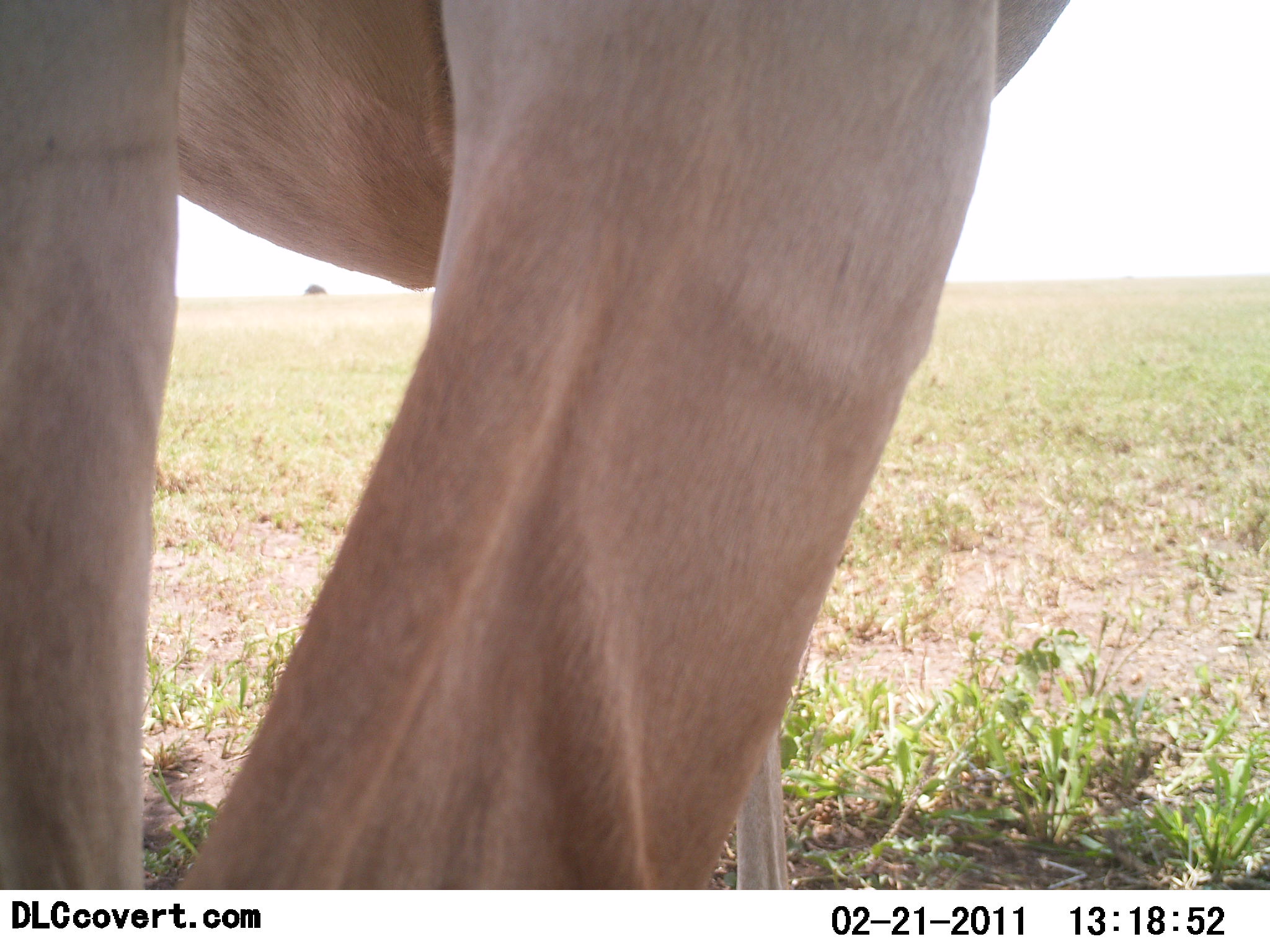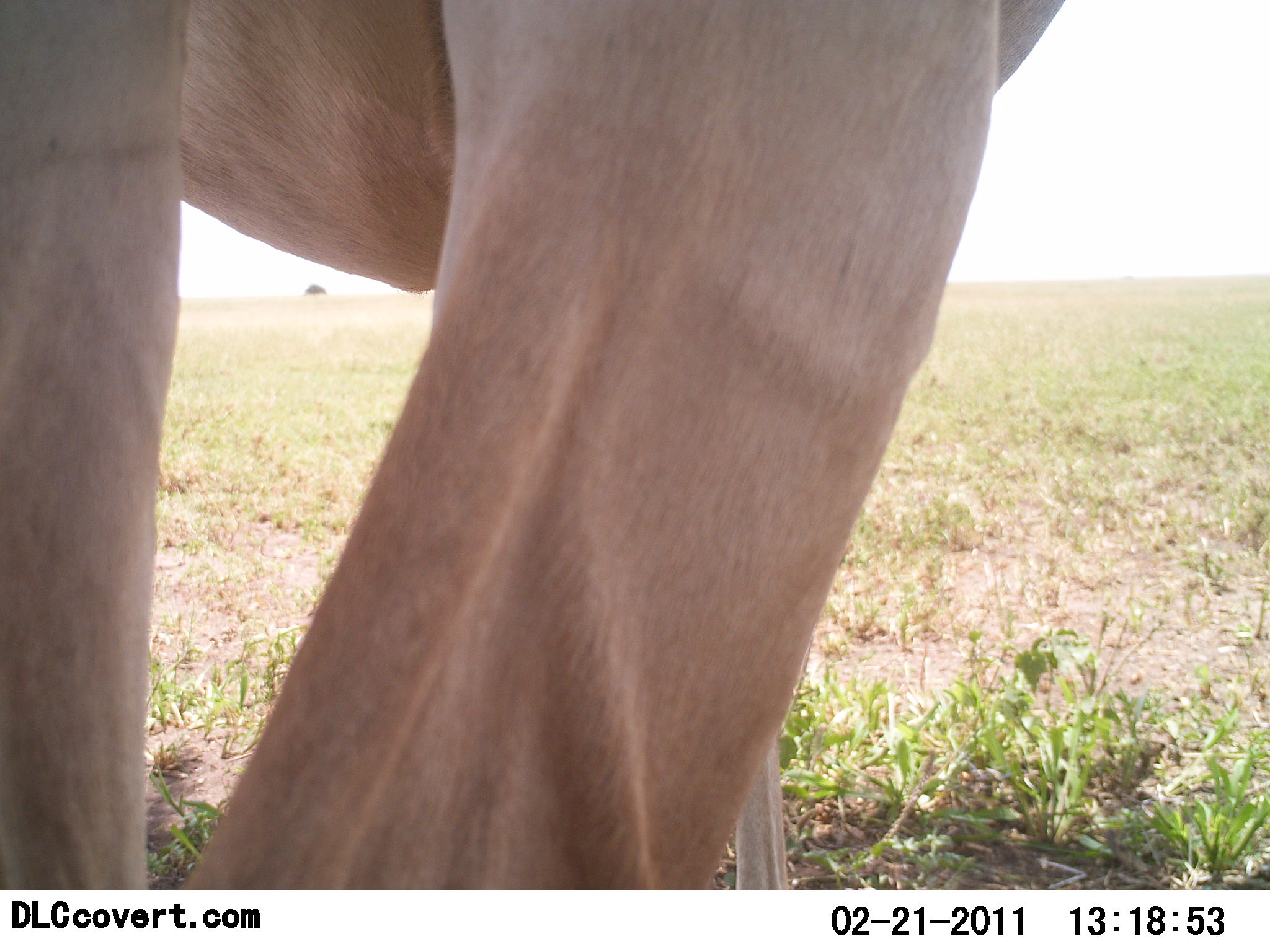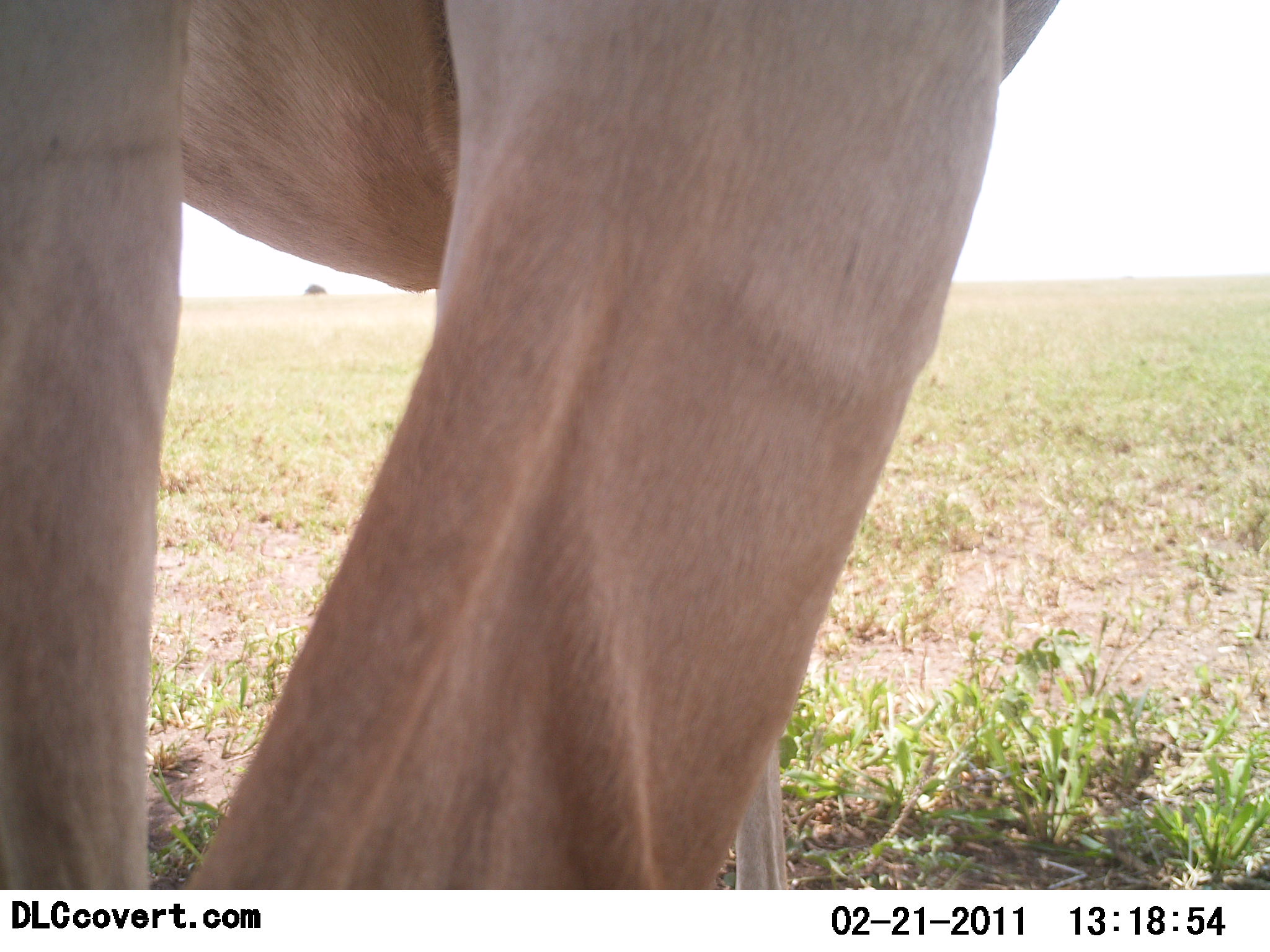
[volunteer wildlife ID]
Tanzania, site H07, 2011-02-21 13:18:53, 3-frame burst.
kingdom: Animalia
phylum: Chordata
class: Mammalia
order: Artiodactyla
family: Bovidae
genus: Alcelaphus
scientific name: Alcelaphus buselaphus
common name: hartebeest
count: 1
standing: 100%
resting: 0%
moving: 0%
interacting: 0%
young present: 0%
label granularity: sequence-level